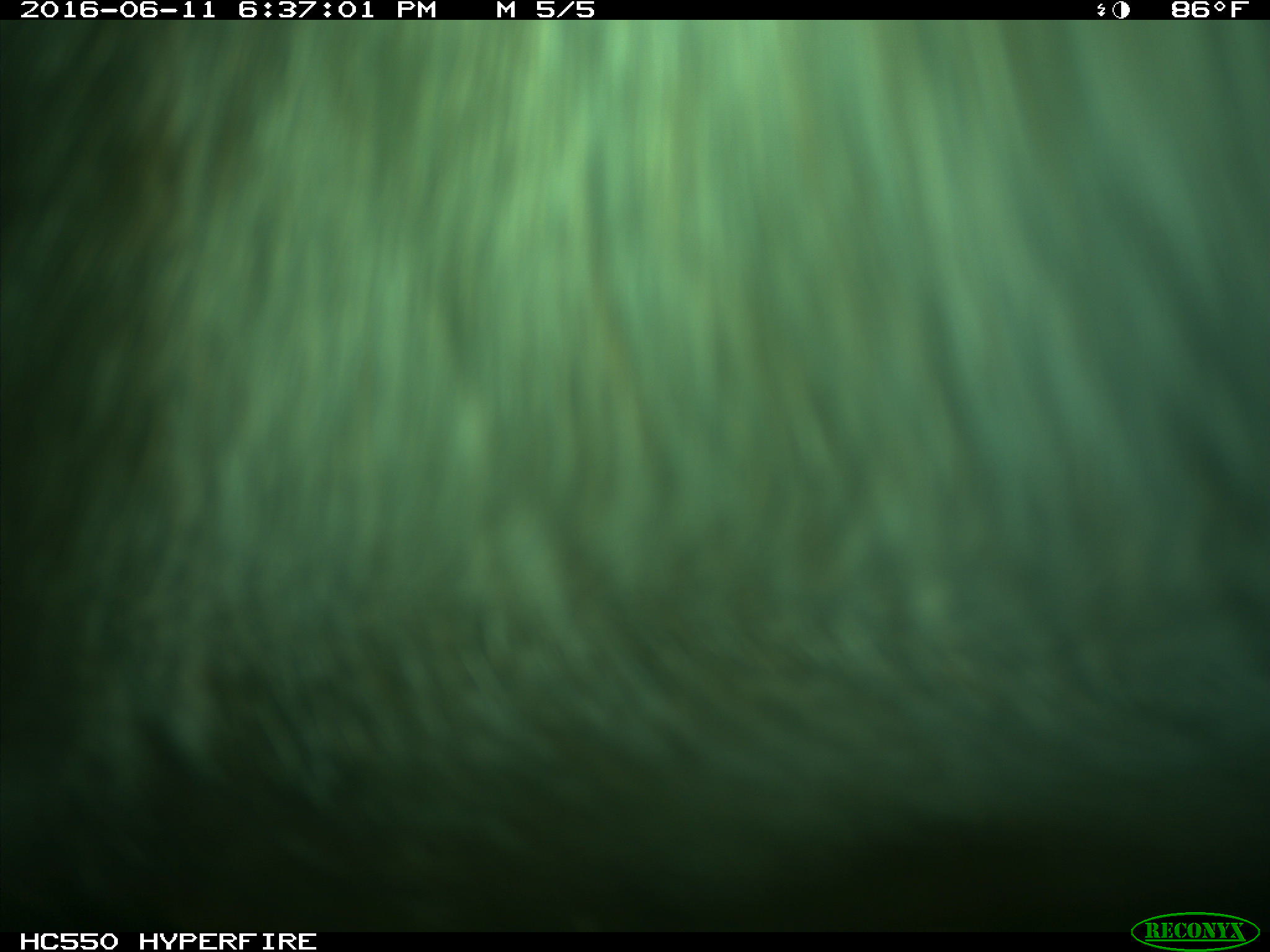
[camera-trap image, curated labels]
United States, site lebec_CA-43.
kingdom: Animalia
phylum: Chordata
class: Mammalia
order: Artiodactyla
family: Bovidae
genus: Bos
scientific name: Bos taurus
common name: domestic cow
Bos taurus (domestic cow).